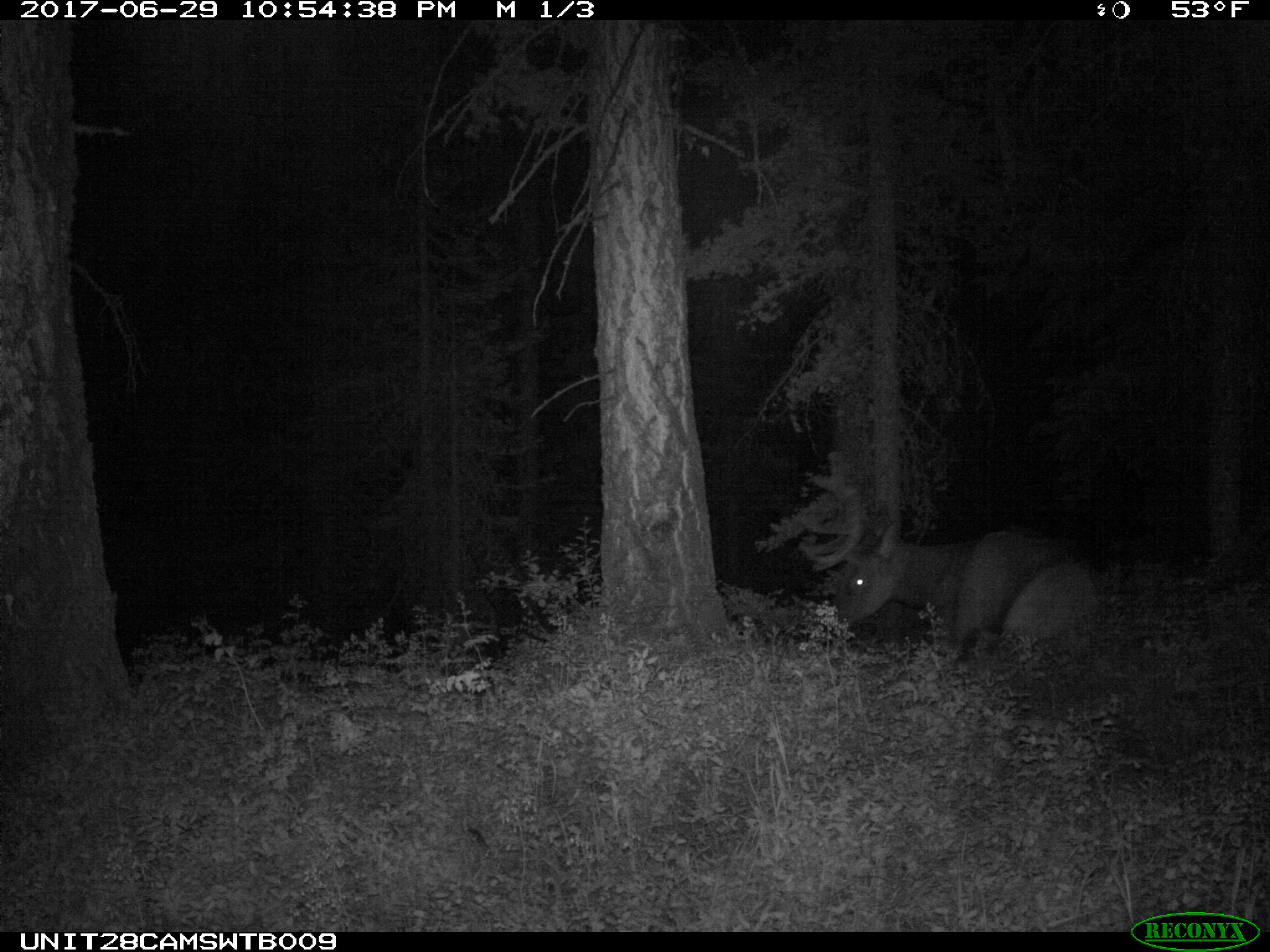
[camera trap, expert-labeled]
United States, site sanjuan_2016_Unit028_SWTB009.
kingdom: Animalia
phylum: Chordata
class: Mammalia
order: Artiodactyla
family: Cervidae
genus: Cervus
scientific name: Cervus elaphus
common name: red deer